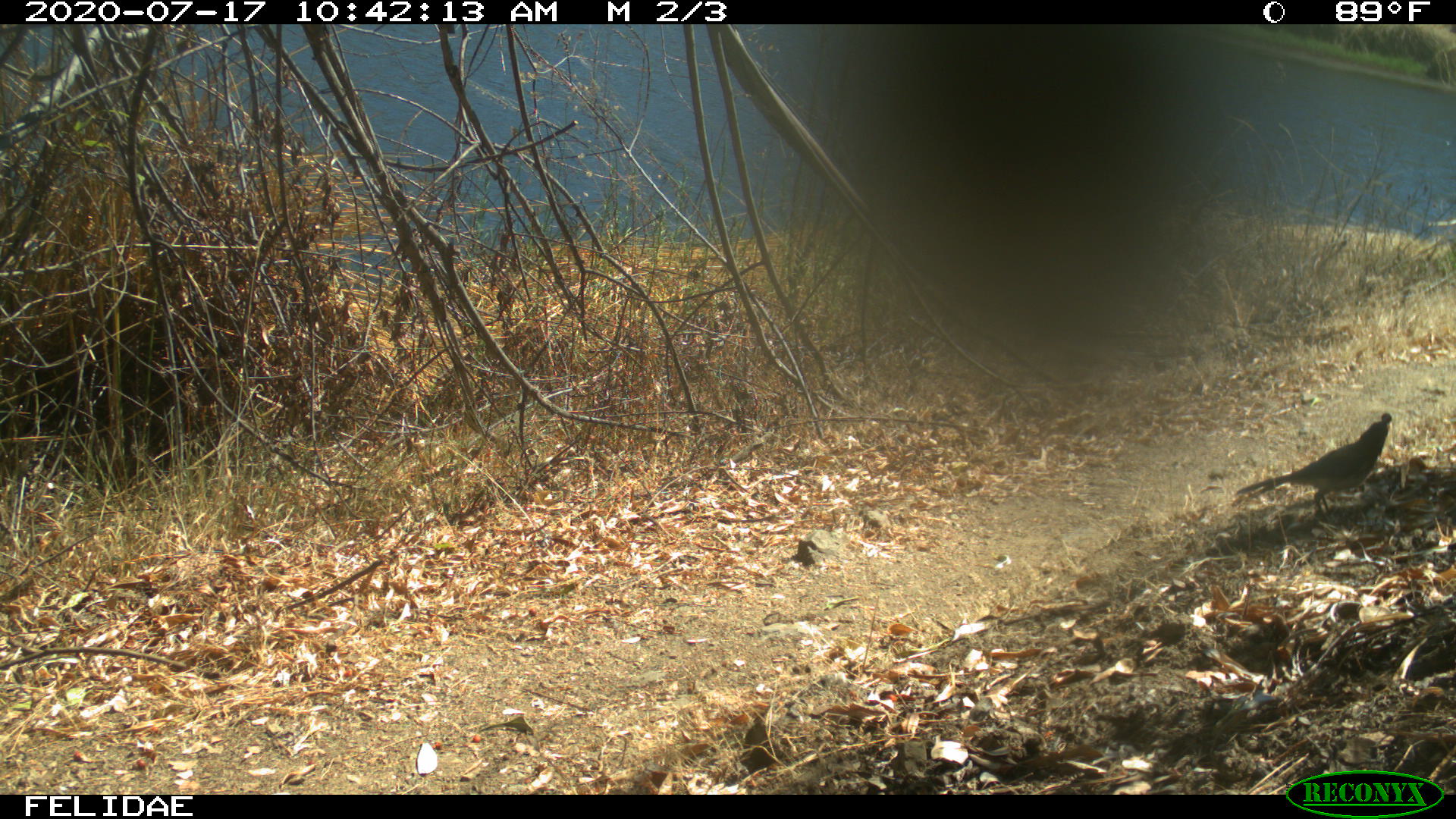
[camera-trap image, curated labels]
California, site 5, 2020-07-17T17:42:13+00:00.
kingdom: Animalia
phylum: Chordata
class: Aves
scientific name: Aves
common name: bird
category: unknown bird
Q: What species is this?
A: Unknown bird (bird) (Aves).